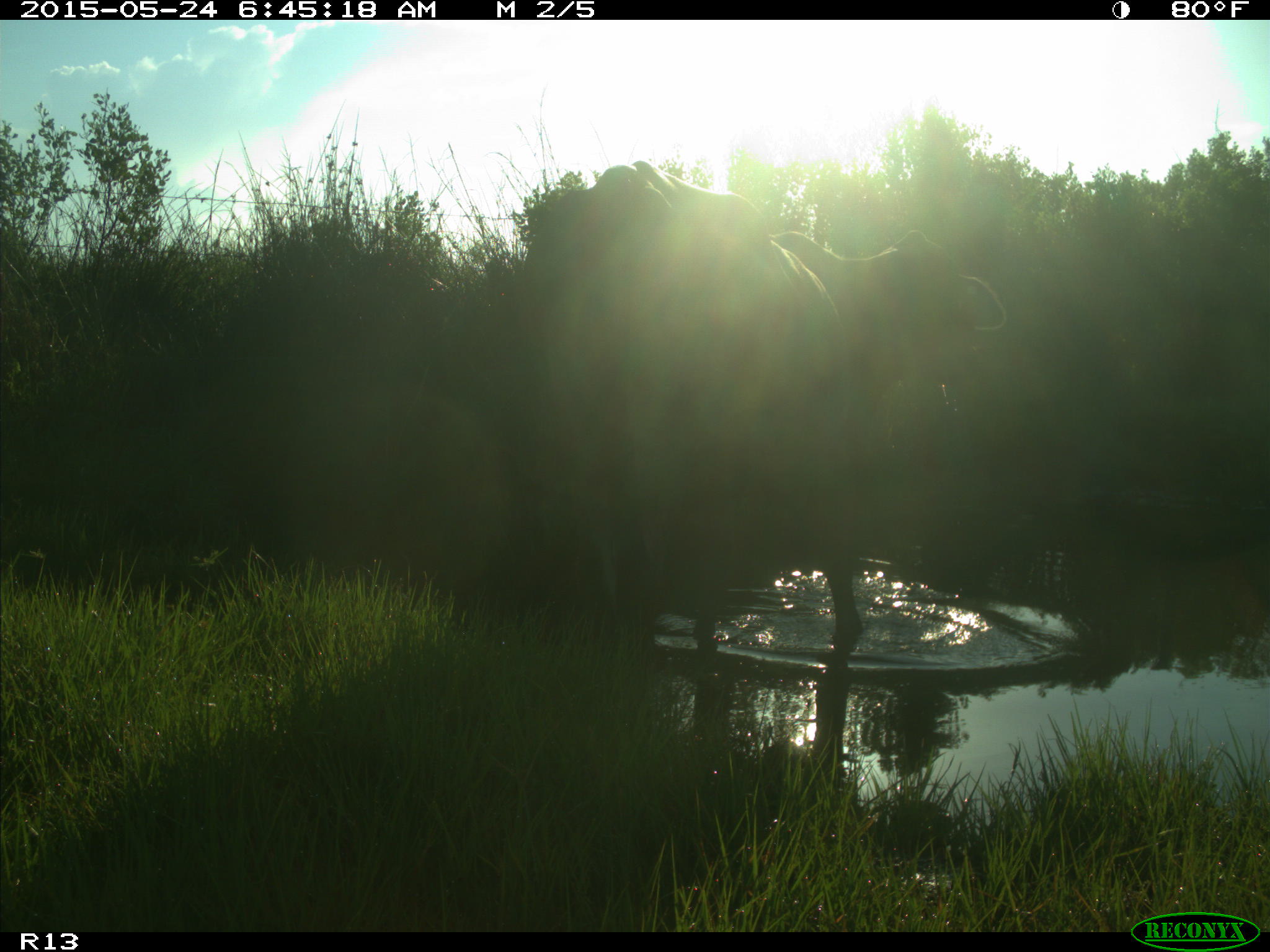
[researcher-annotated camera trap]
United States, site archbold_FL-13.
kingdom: Animalia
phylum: Chordata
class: Mammalia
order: Artiodactyla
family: Bovidae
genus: Bos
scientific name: Bos taurus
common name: domestic cow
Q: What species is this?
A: Bos taurus (domestic cow).